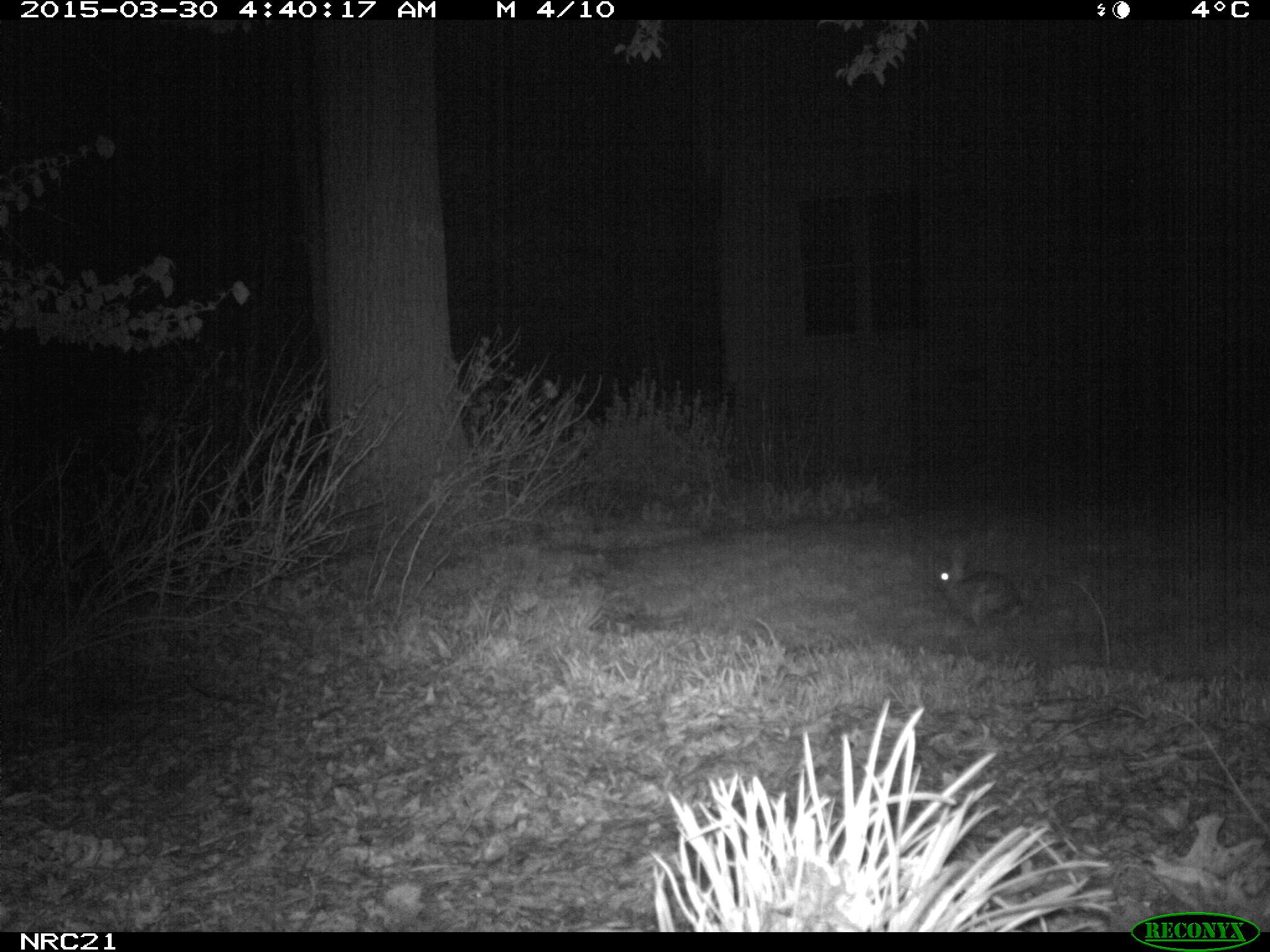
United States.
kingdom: Animalia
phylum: Chordata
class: Mammalia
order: Lagomorpha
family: Leporidae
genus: Sylvilagus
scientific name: Sylvilagus floridanus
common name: eastern cottontail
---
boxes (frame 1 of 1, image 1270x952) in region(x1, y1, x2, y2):
Eastern Cottontail: region(930, 538, 1028, 629)